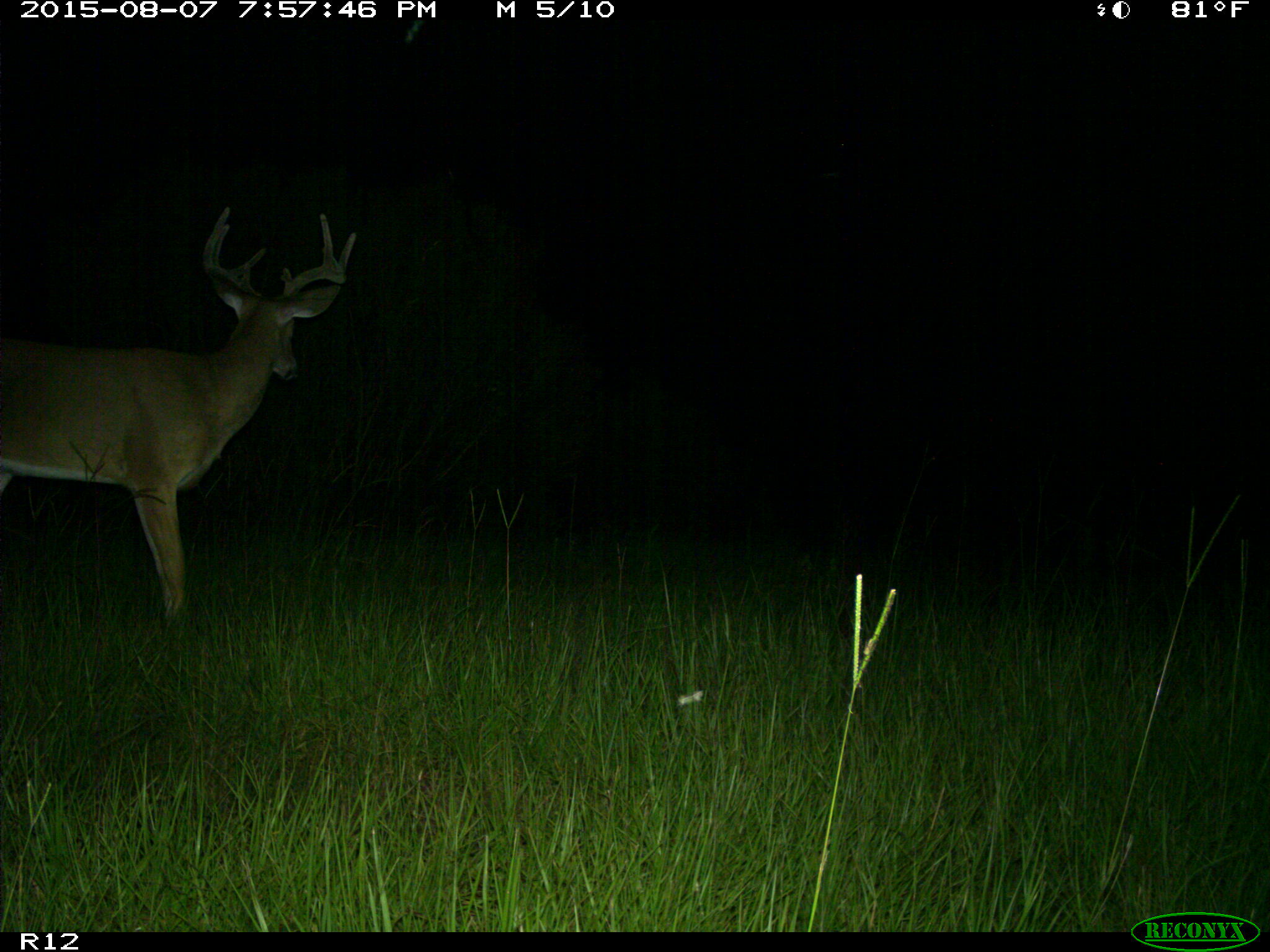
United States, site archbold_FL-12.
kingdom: Animalia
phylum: Chordata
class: Mammalia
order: Artiodactyla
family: Cervidae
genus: Odocoileus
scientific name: Odocoileus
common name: deer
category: unidentified deer